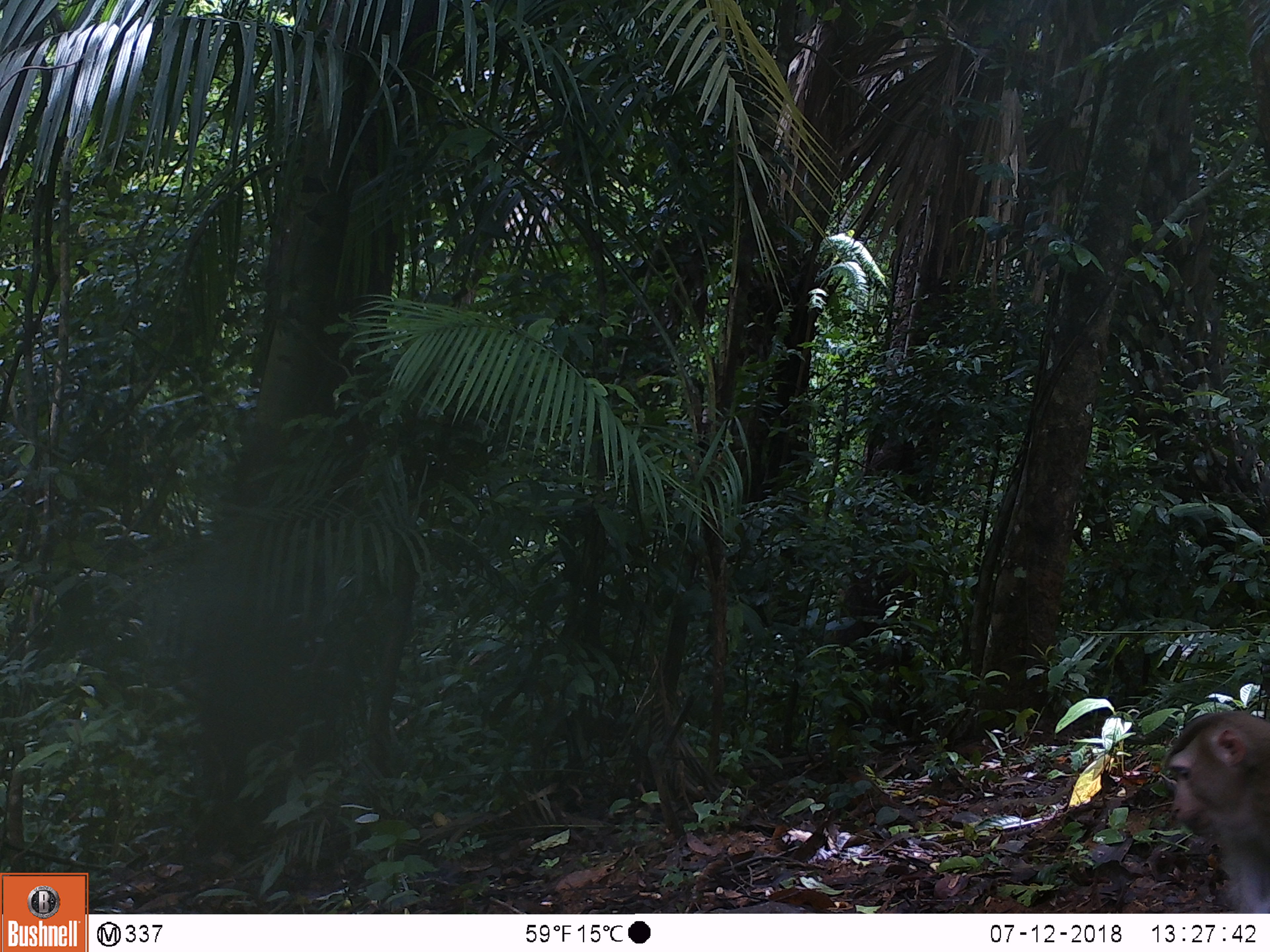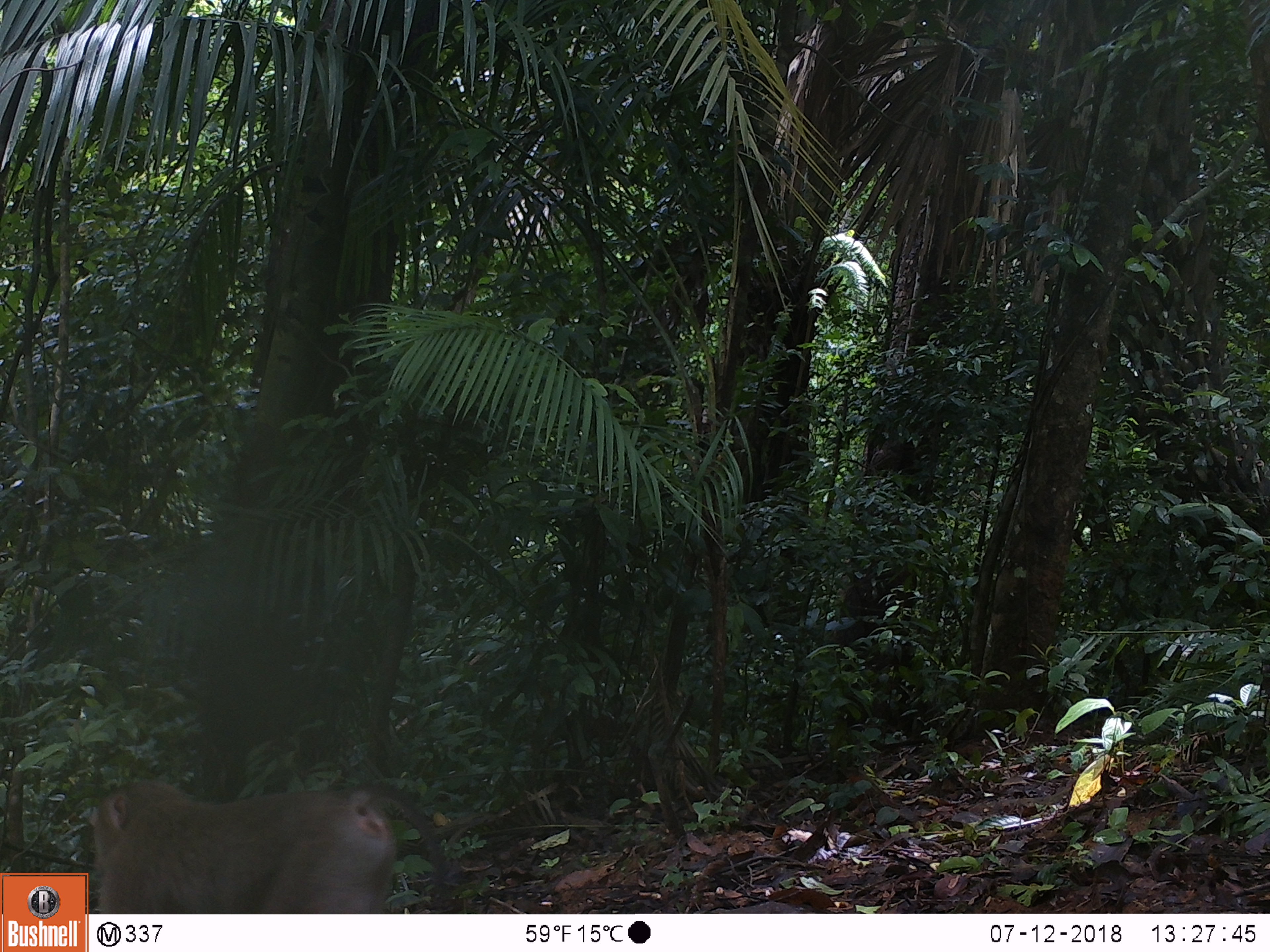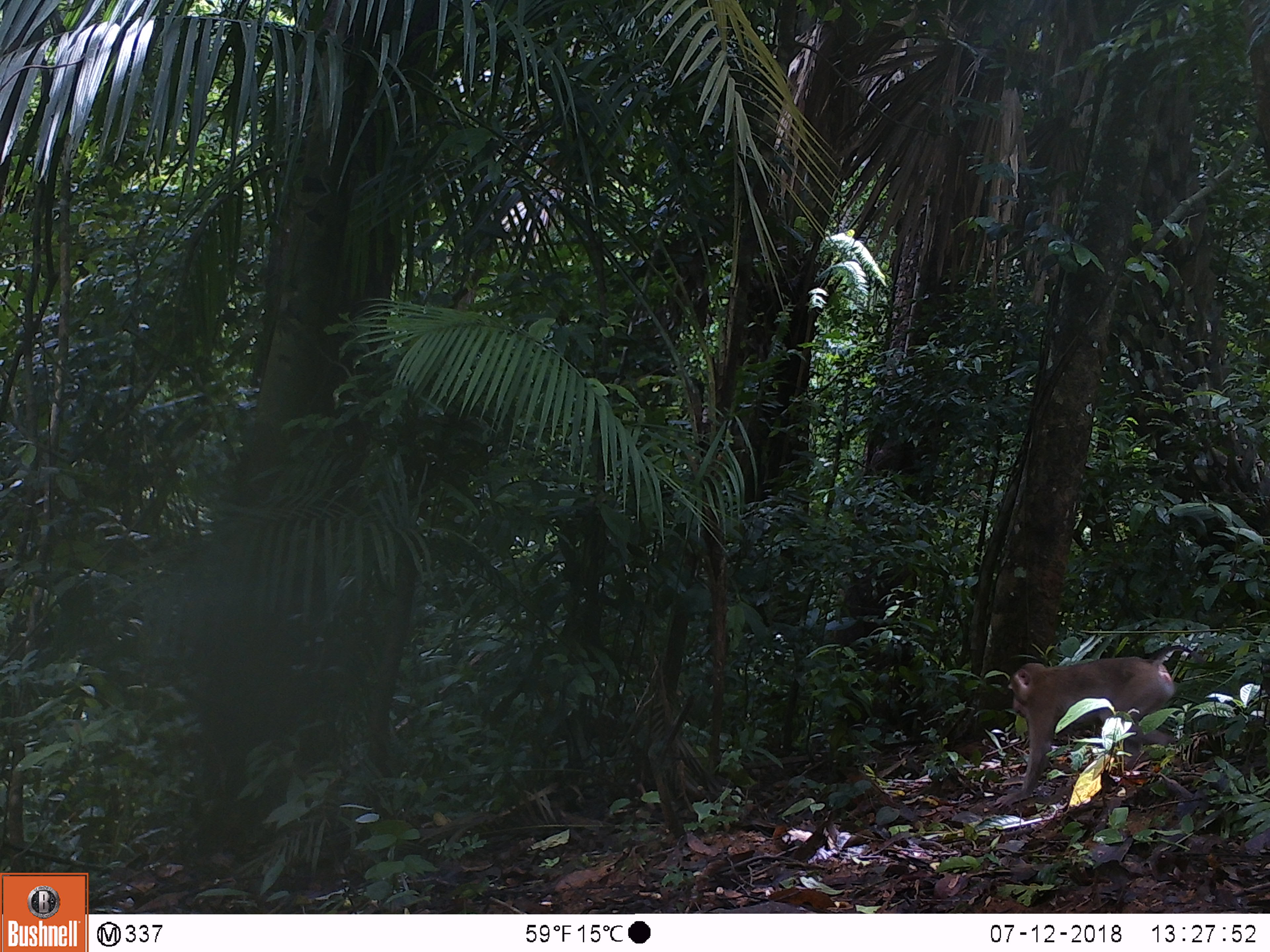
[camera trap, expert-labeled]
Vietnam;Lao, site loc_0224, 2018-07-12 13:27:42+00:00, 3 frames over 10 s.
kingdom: Animalia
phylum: Chordata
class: Mammalia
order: Primates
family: Cercopithecidae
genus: Macaca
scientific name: Macaca nemestrina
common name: pig-tailed macaque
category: pig tailed macaque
Pig tailed macaque (pig-tailed macaque) (Macaca nemestrina). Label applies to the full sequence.